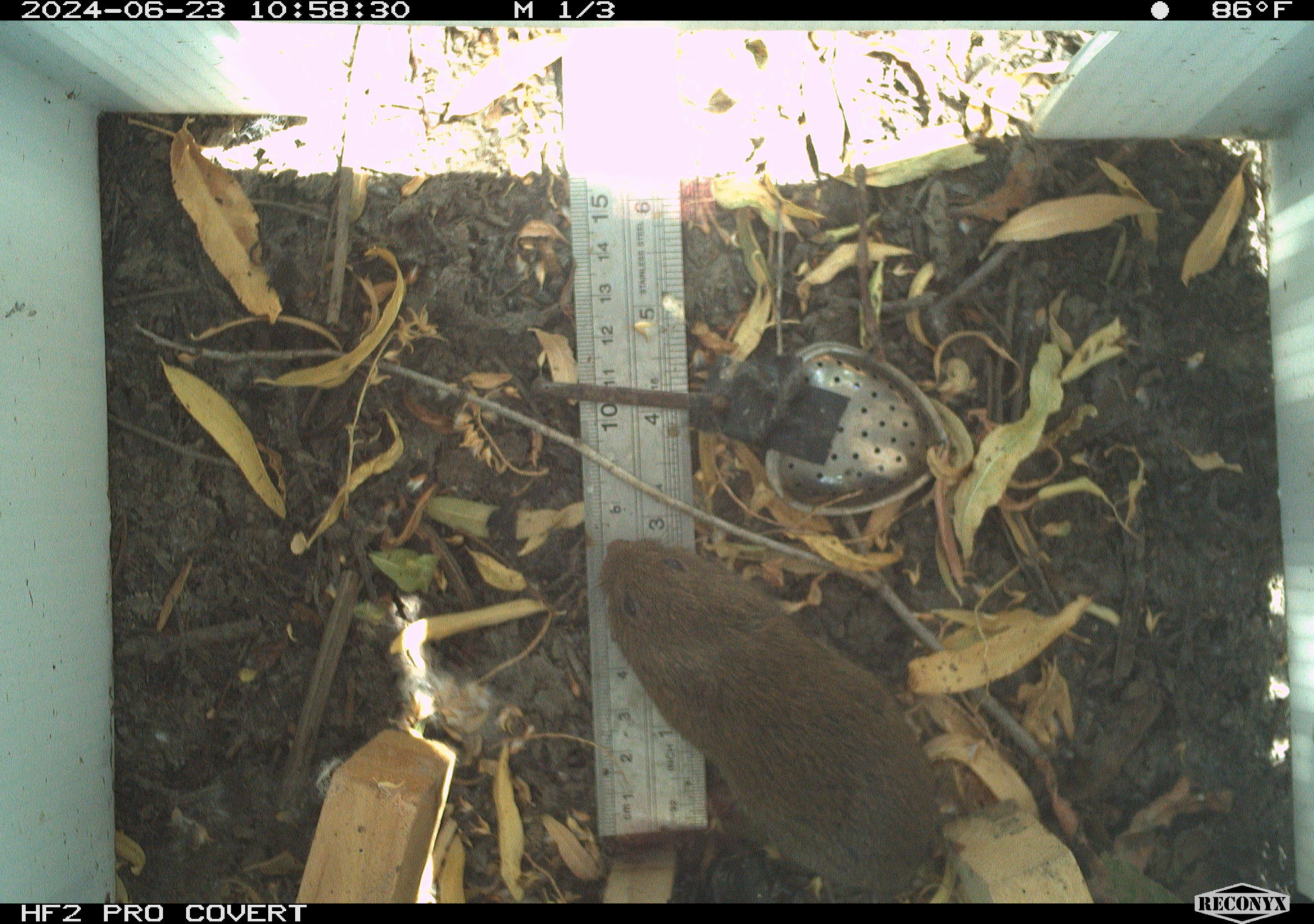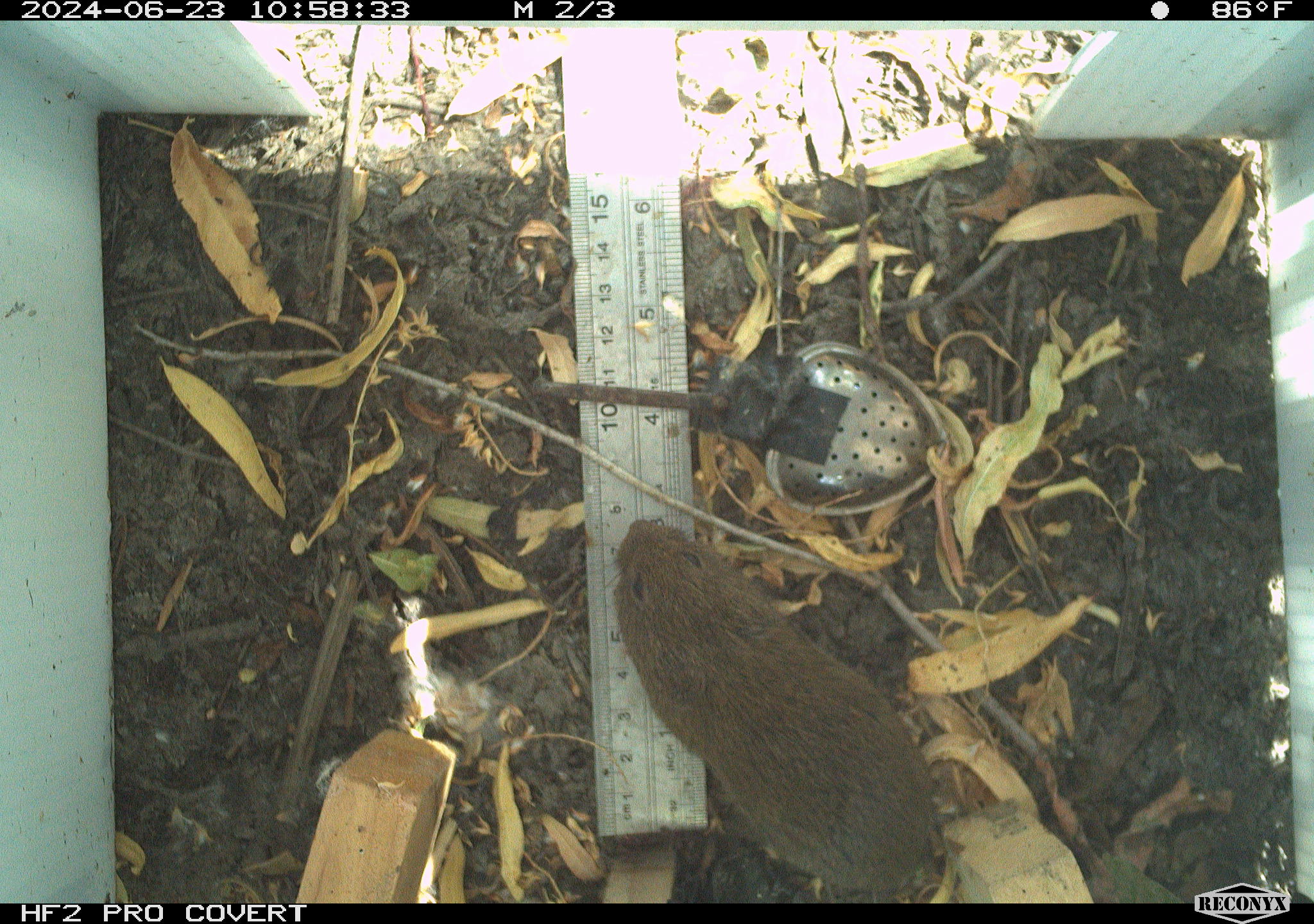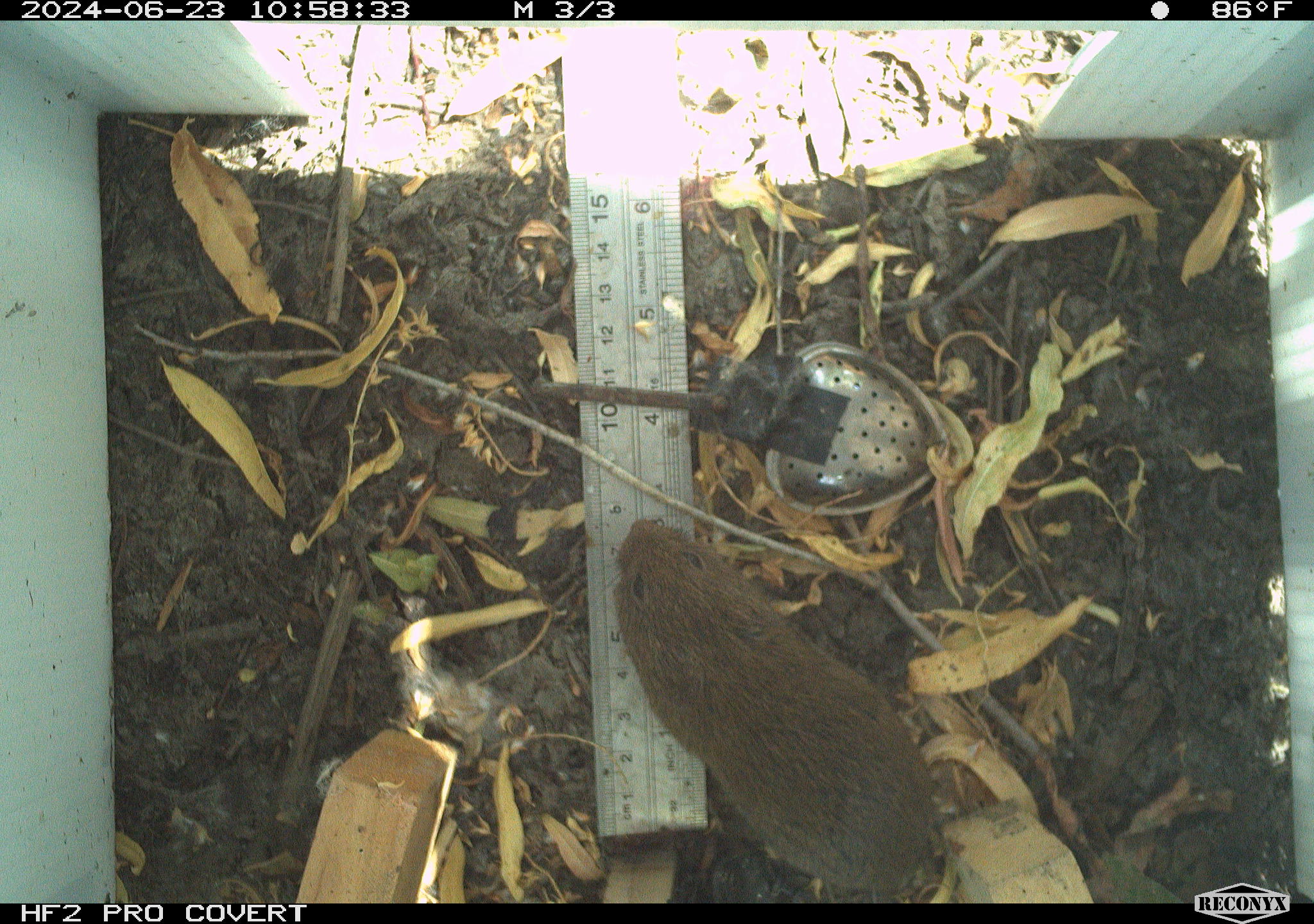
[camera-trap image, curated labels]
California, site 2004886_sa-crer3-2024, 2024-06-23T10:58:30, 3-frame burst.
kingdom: Animalia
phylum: Chordata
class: Mammalia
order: Rodentia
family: Cricetidae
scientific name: Arvicolinae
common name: voles, lemmings, and muskrats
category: arvicolinae subfamily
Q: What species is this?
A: Arvicolinae subfamily (voles, lemmings, and muskrats) (Arvicolinae).